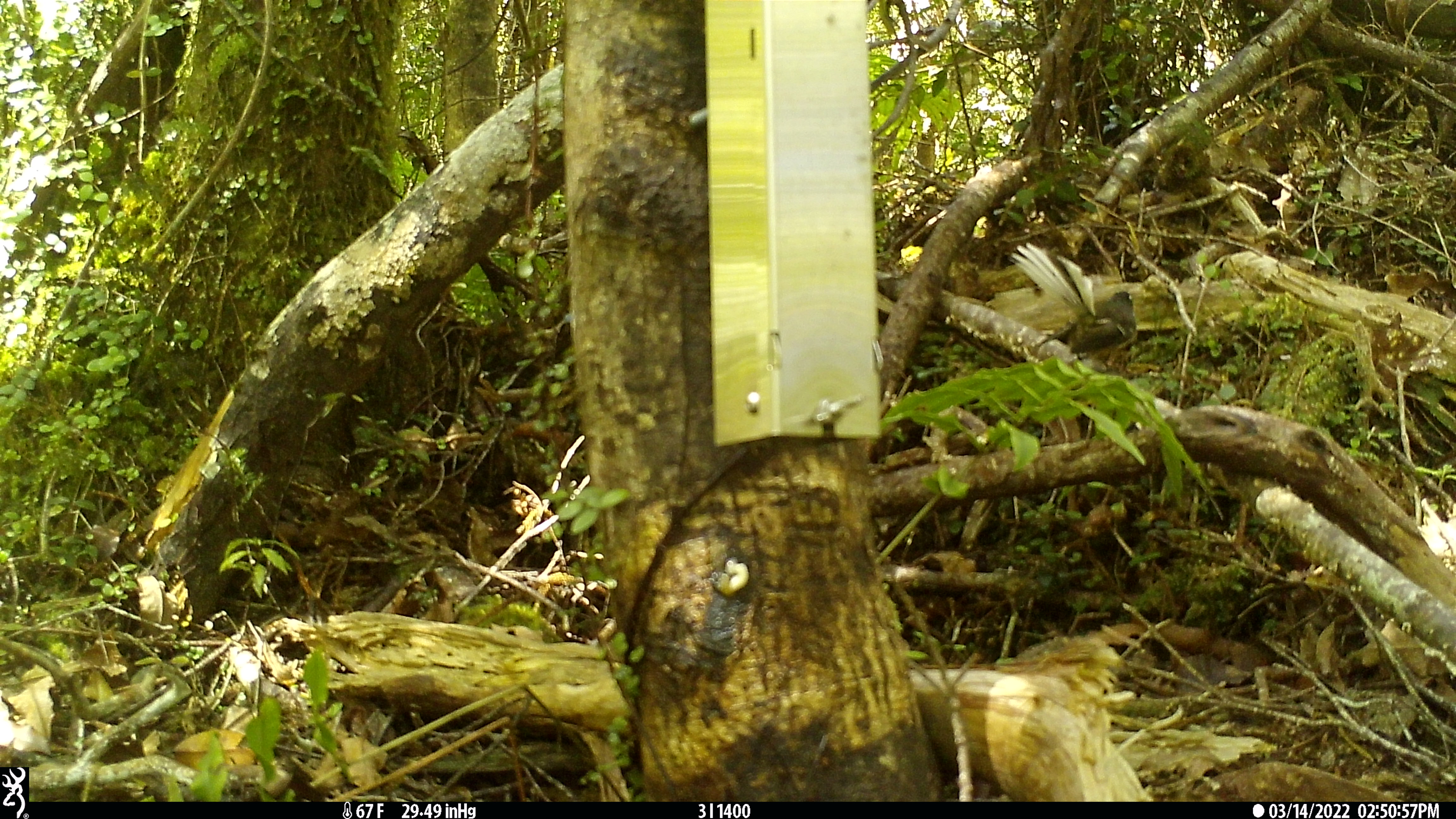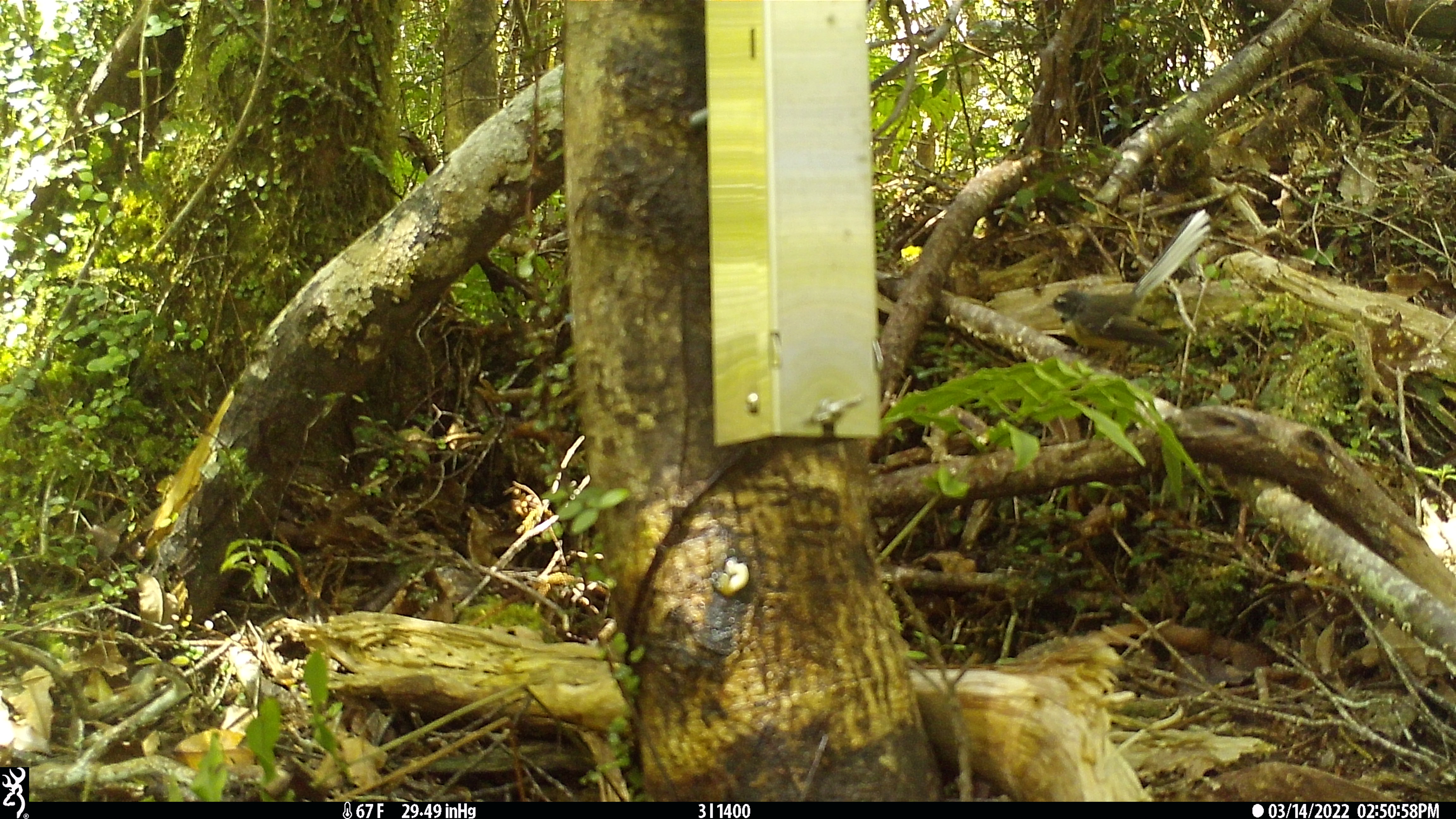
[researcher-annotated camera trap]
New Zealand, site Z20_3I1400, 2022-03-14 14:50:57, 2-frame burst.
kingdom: Animalia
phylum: Chordata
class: Aves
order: Passeriformes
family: Rhipiduridae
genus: Rhipidura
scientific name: Rhipidura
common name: fantails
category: fantail